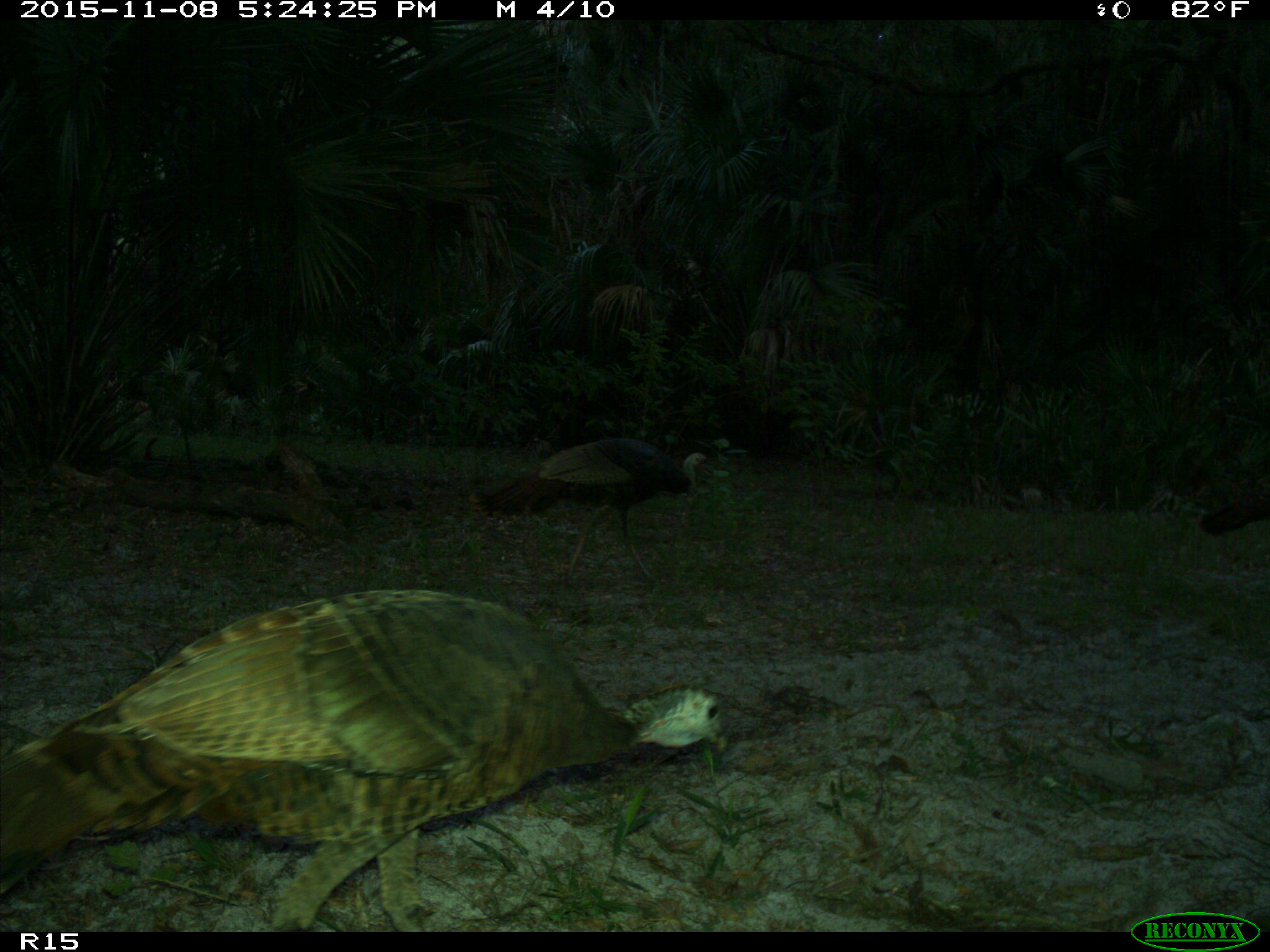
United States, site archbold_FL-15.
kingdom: Animalia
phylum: Chordata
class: Aves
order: Galliformes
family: Phasianidae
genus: Meleagris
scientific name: Meleagris gallopavo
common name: wild turkey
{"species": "Meleagris gallopavo (wild turkey)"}